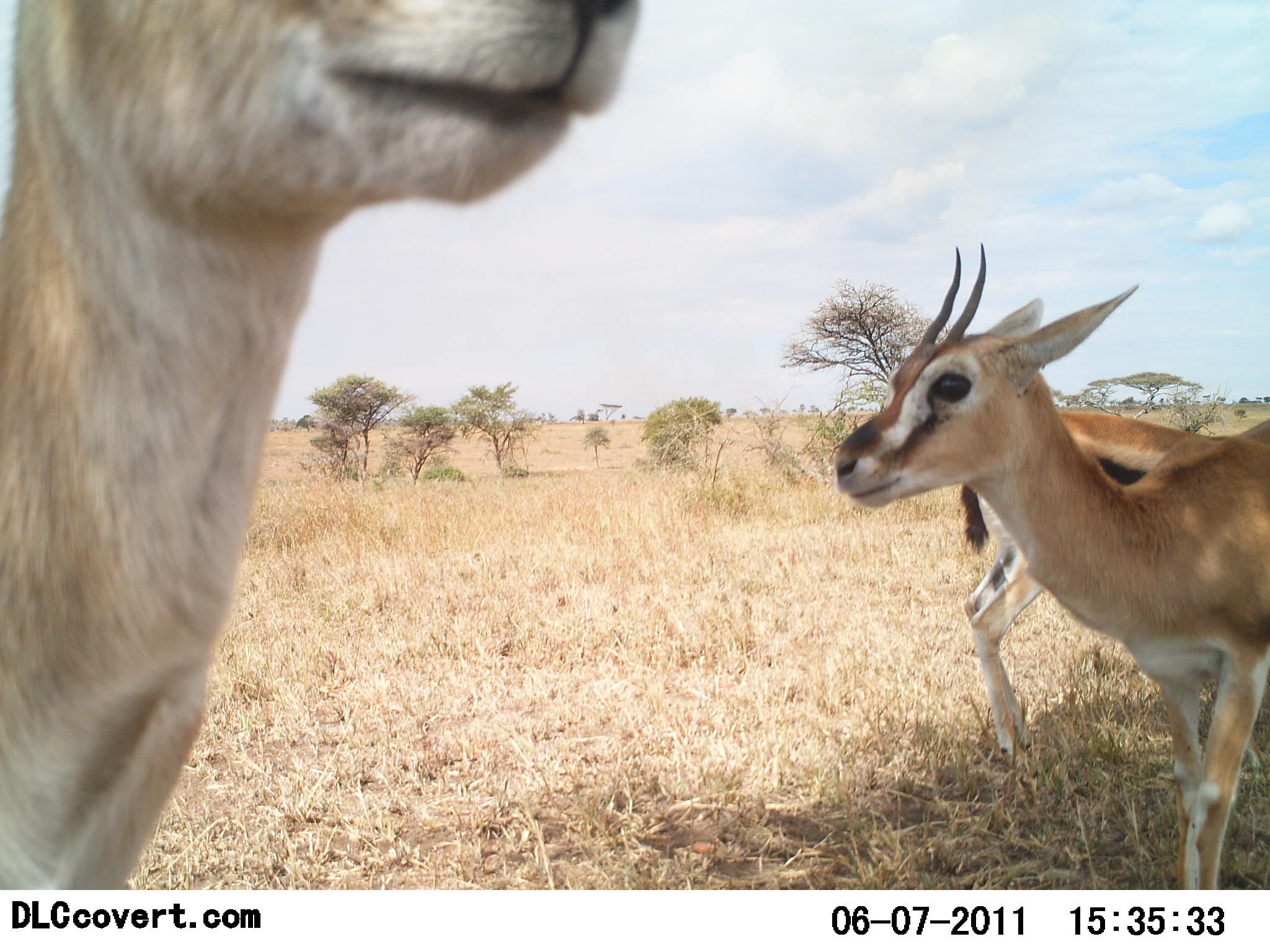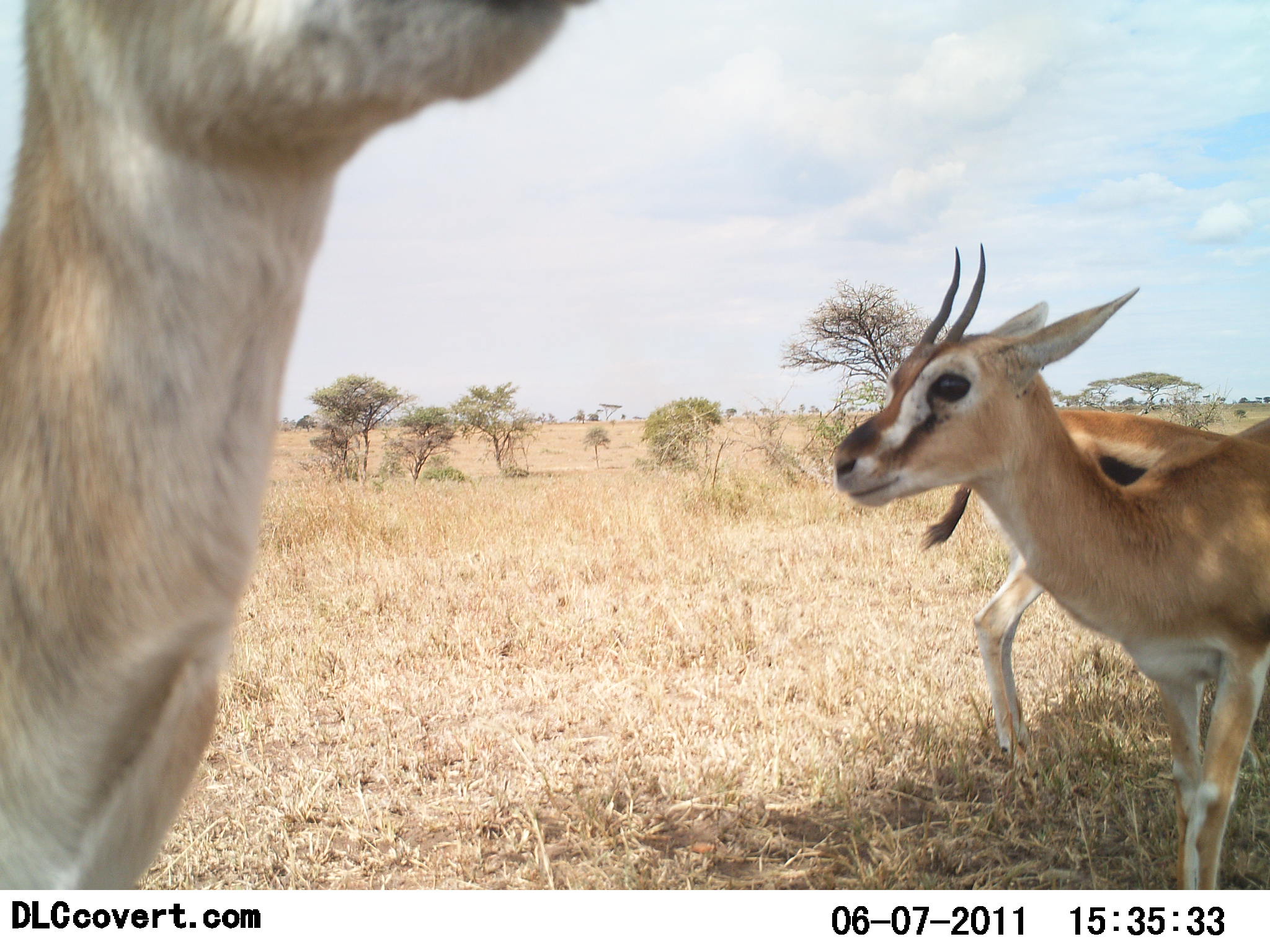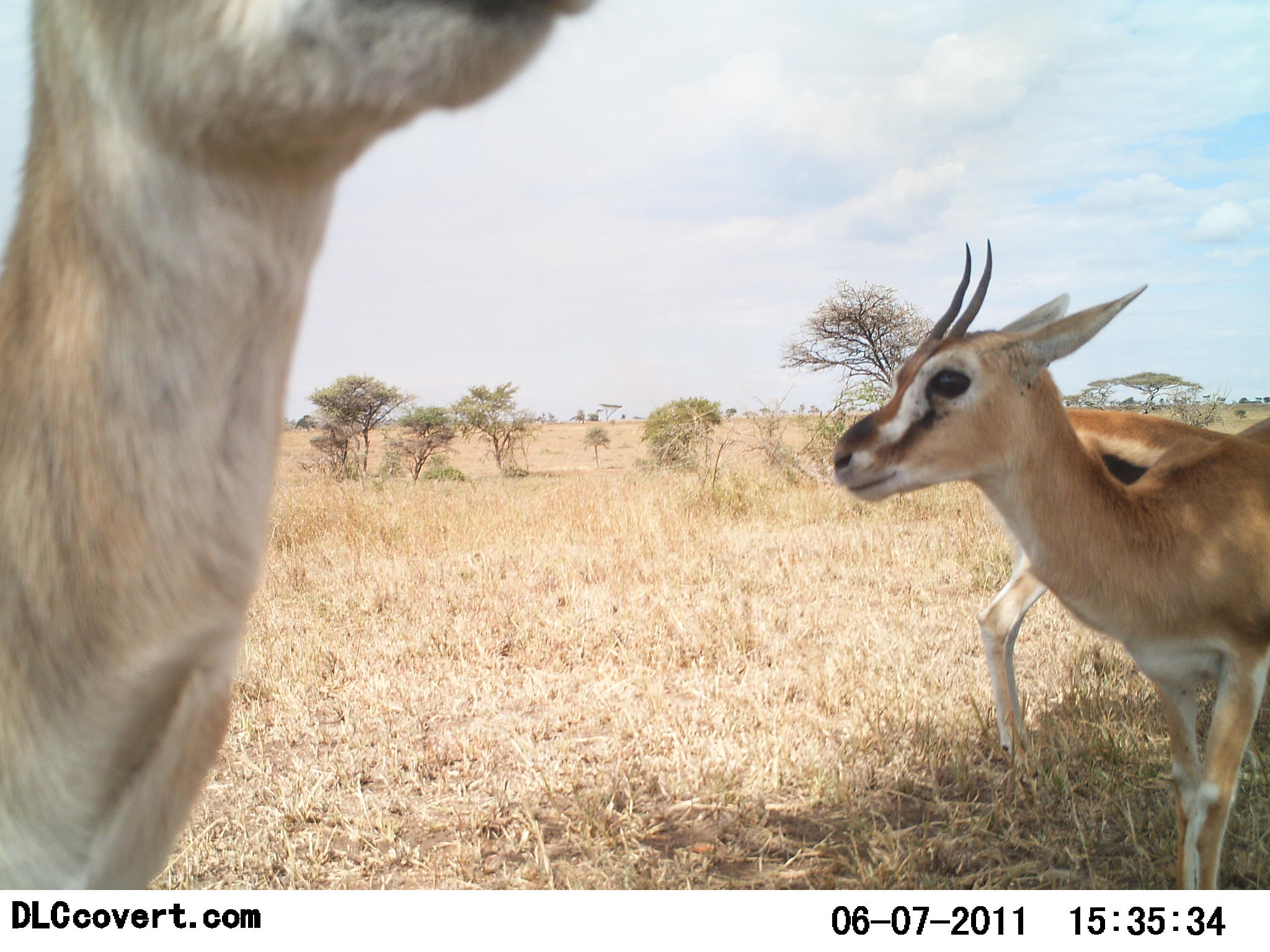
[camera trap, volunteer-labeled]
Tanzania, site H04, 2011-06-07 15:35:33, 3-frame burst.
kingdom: Animalia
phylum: Chordata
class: Mammalia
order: Artiodactyla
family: Bovidae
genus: Eudorcas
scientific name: Eudorcas thomsonii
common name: thomson's gazelle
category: gazellethomsons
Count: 3.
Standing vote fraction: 100%.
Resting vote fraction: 0%.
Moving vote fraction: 0%.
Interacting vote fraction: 0%.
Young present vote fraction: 8%.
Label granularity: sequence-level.